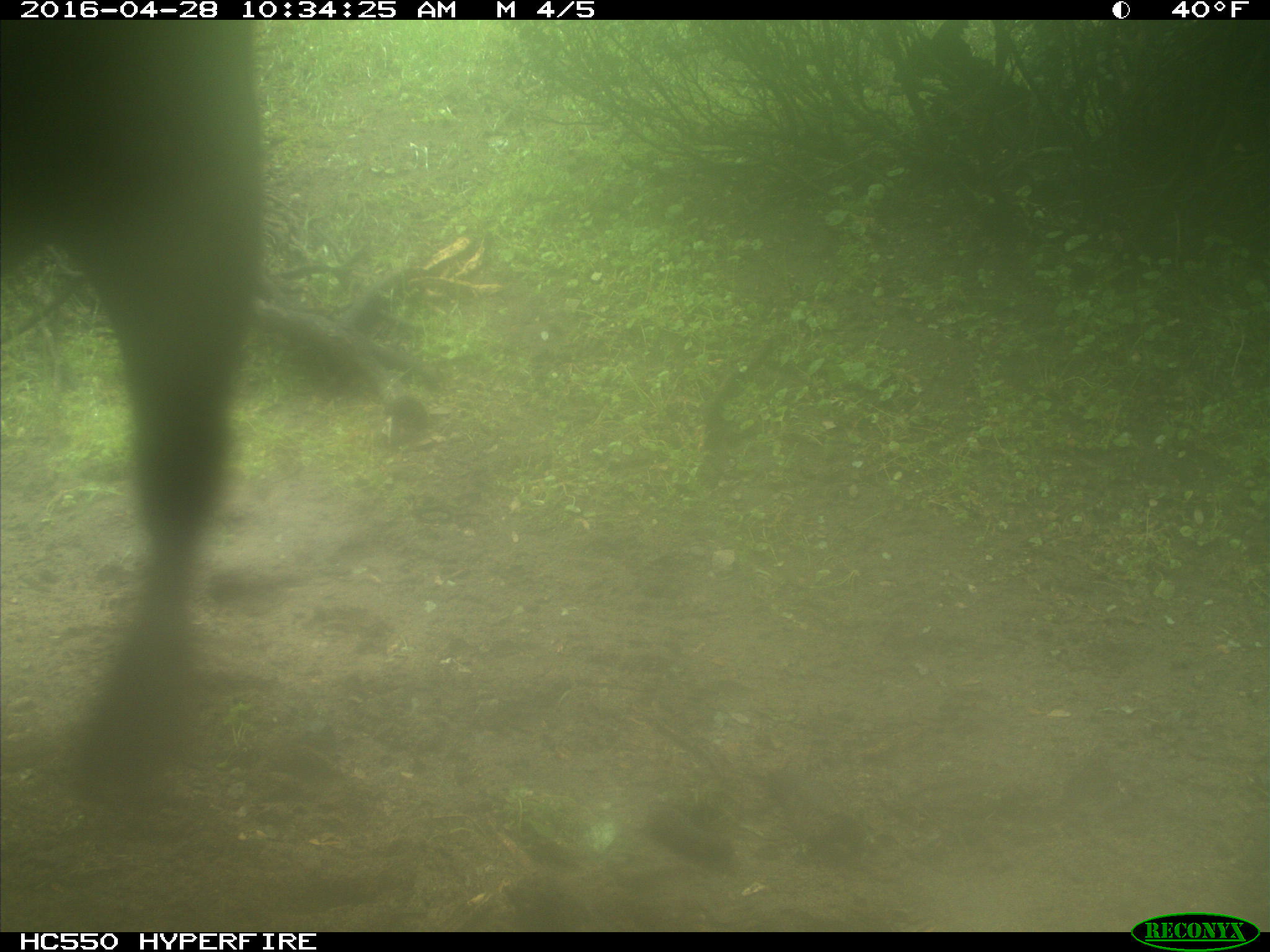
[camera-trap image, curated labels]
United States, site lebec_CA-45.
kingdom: Animalia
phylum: Chordata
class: Mammalia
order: Artiodactyla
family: Bovidae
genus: Bos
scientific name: Bos taurus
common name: domestic cow